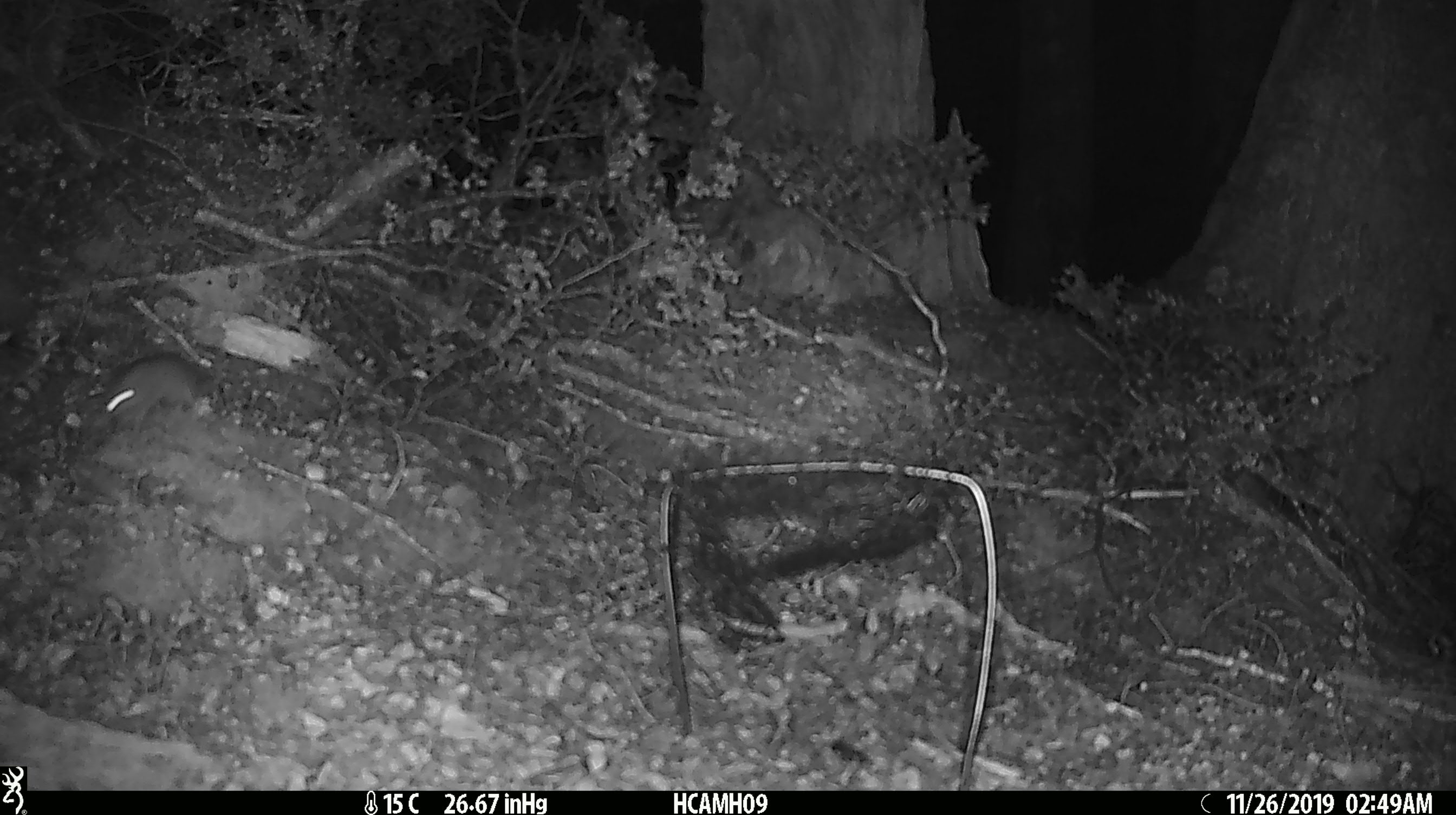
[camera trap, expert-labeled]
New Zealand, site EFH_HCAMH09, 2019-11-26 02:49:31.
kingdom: Animalia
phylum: Chordata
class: Mammalia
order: Rodentia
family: Muridae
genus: Mus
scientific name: Mus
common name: mouse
Mouse (Mus).